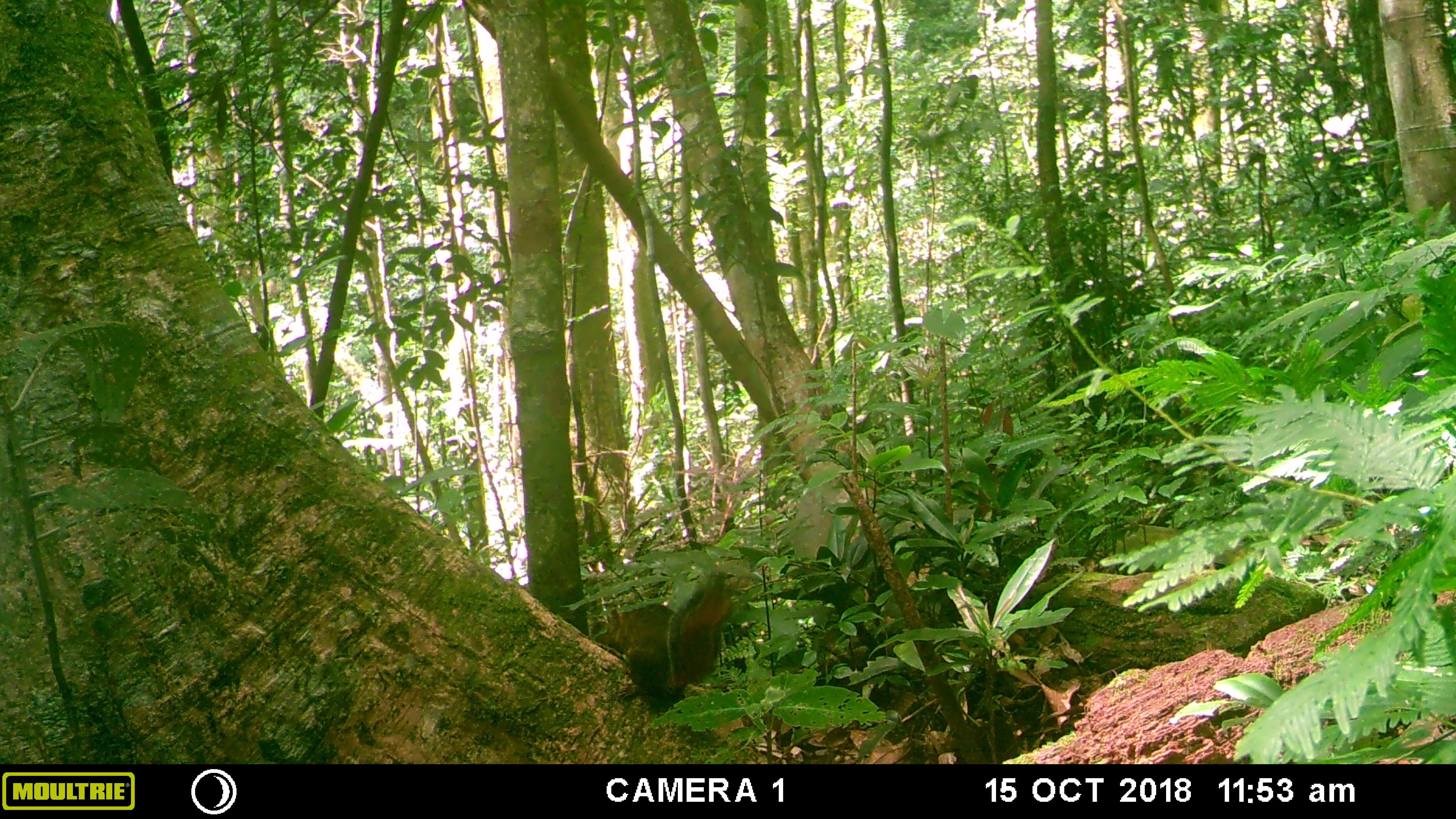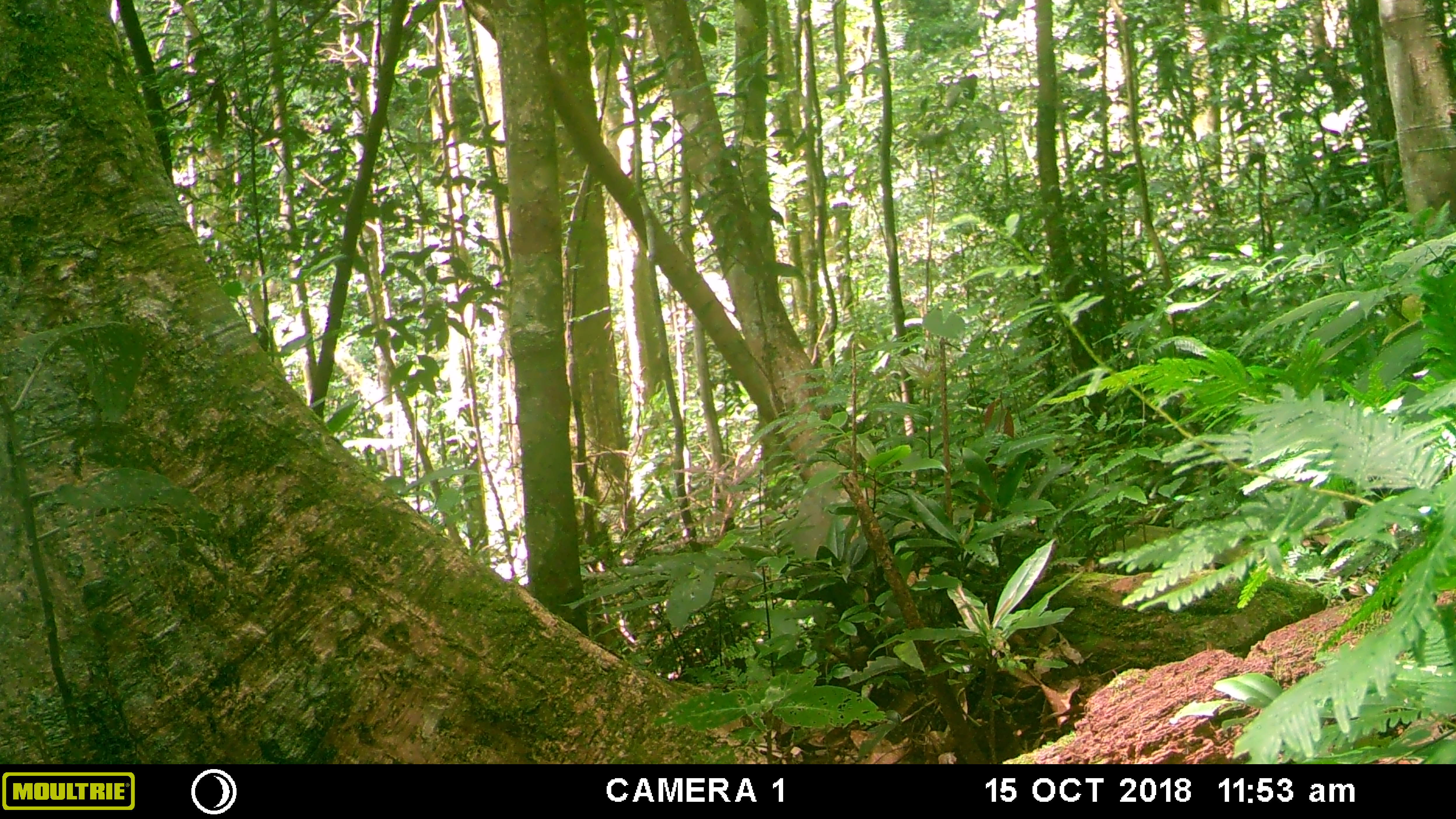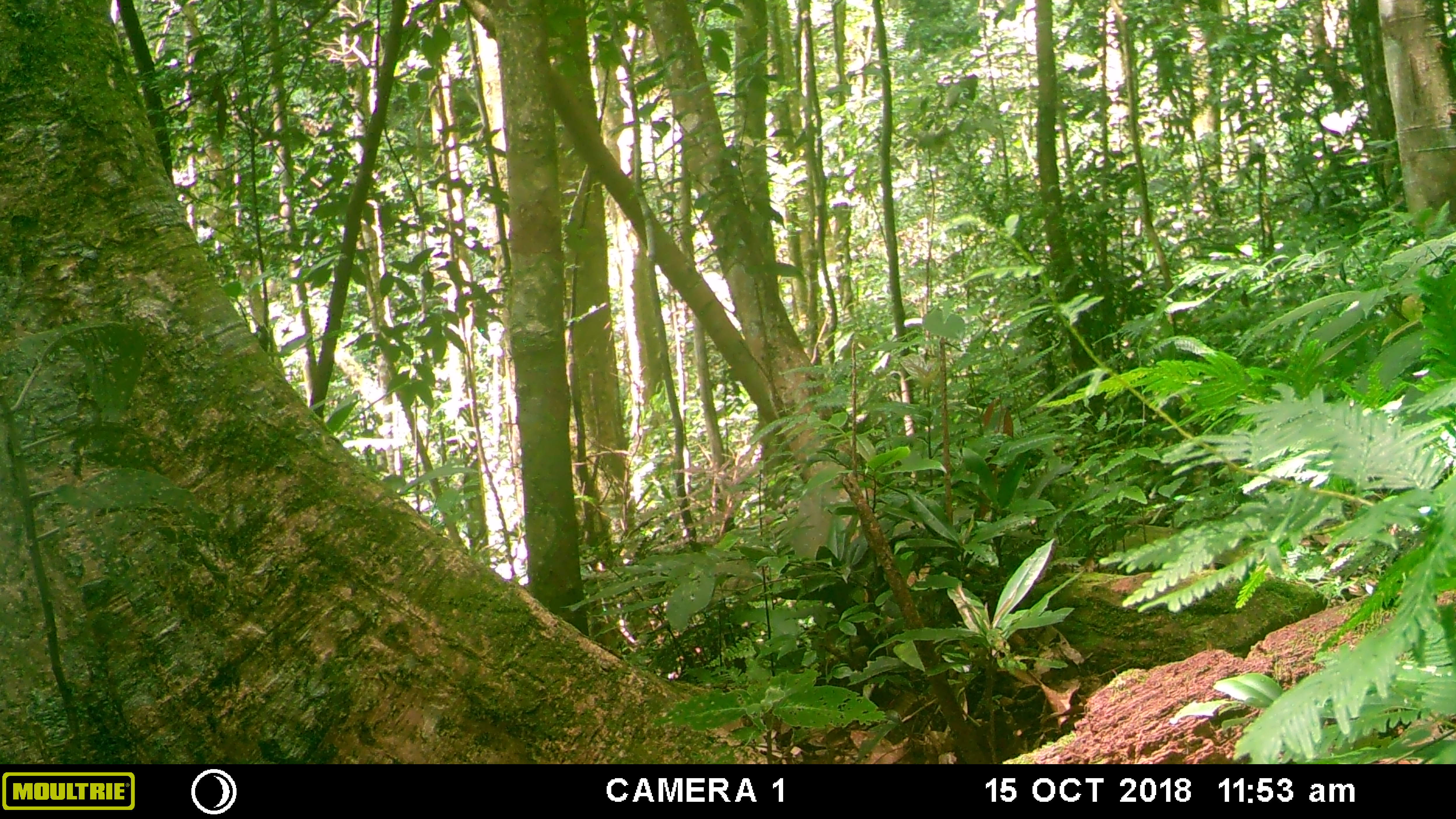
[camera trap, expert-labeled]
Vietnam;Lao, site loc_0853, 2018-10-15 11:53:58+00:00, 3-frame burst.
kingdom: Animalia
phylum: Chordata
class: Mammalia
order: Rodentia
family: Sciuridae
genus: Dremomys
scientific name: Dremomys rufigenis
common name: red-cheeked squirrel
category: red cheeked squirrel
Red cheeked squirrel (red-cheeked squirrel) (Dremomys rufigenis). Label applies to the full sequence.